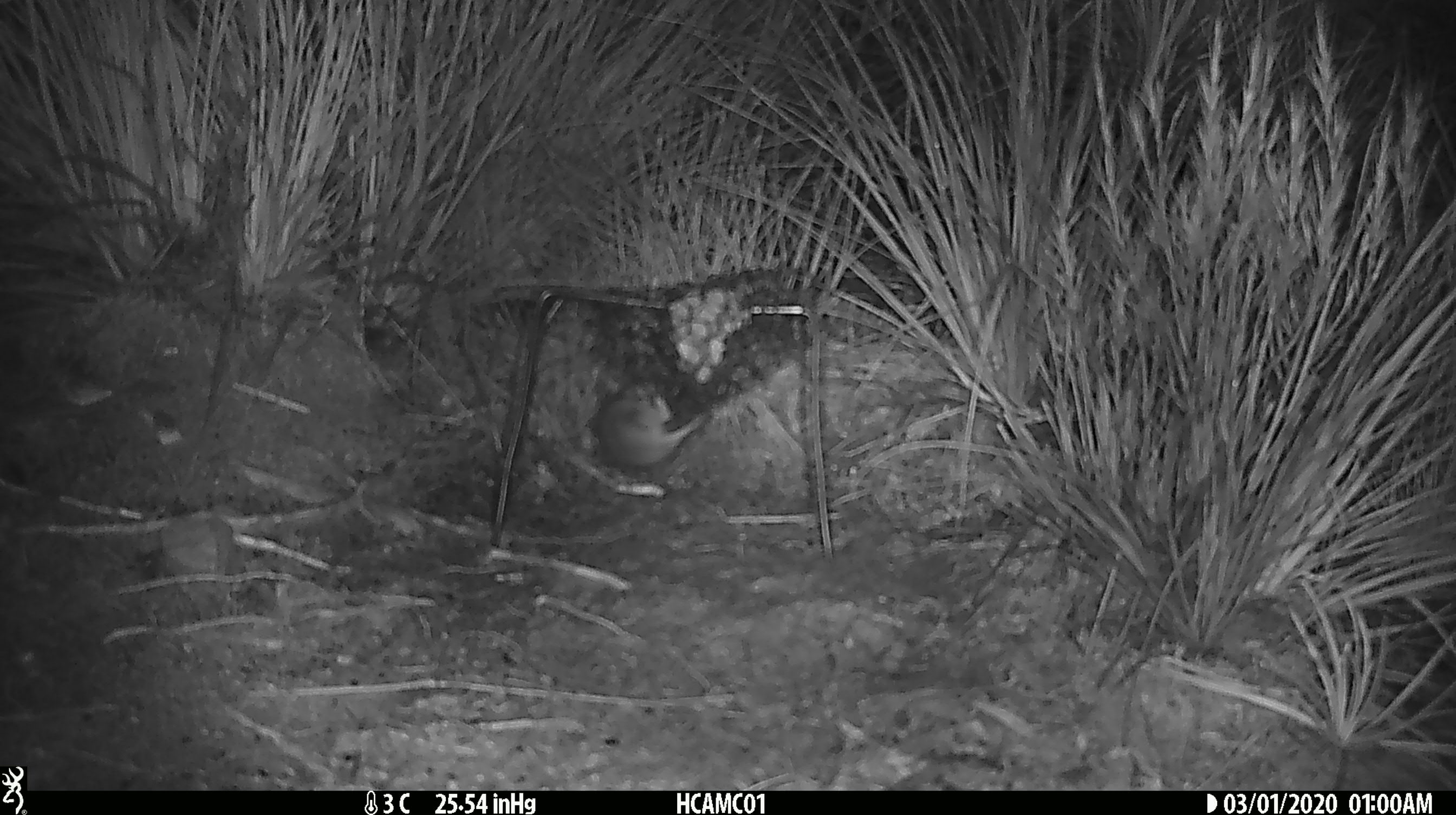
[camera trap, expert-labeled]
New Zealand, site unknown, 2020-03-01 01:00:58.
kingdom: Animalia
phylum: Chordata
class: Mammalia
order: Rodentia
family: Muridae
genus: Mus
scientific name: Mus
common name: mouse